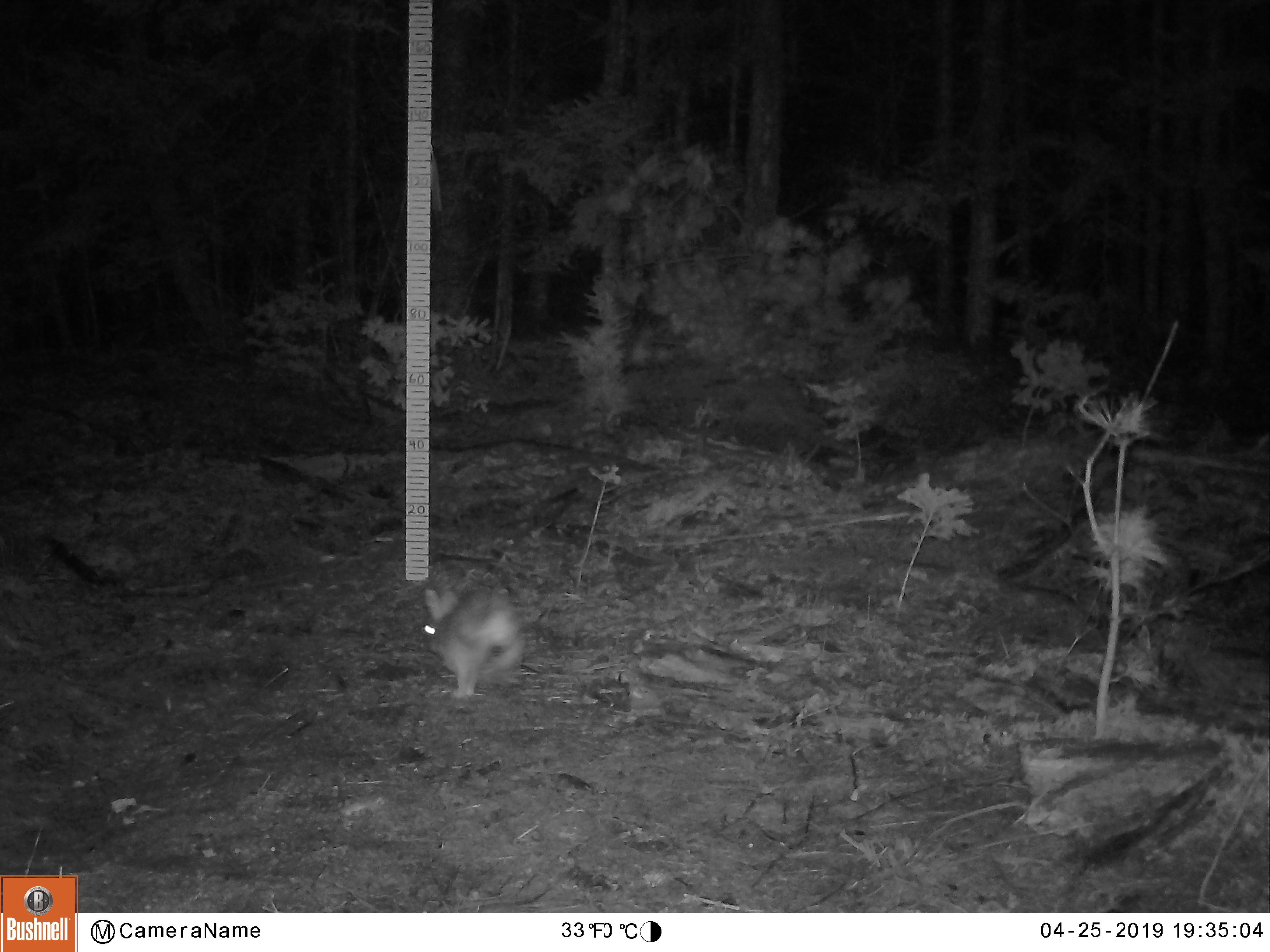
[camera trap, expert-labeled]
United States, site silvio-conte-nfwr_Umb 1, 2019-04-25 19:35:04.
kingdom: Animalia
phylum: Chordata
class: Mammalia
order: Lagomorpha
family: Leporidae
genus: Lepus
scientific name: Lepus americanus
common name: snowshoe hare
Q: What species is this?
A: Snowshoe hare (Lepus americanus).